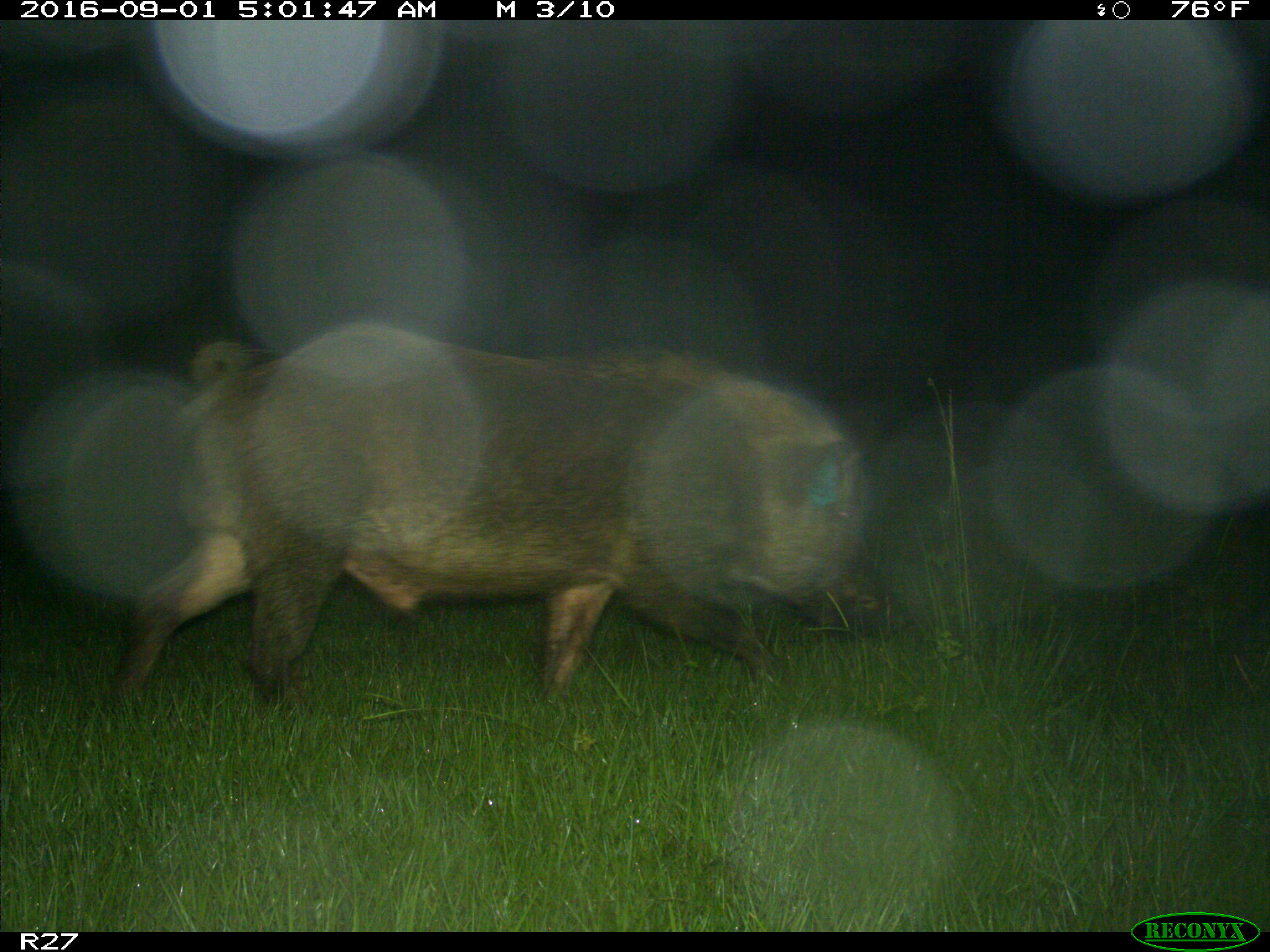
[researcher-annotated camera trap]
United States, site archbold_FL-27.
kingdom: Animalia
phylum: Chordata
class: Mammalia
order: Artiodactyla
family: Suidae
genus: Sus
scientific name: Sus scrofa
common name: wild boar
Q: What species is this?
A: Sus scrofa (wild boar).